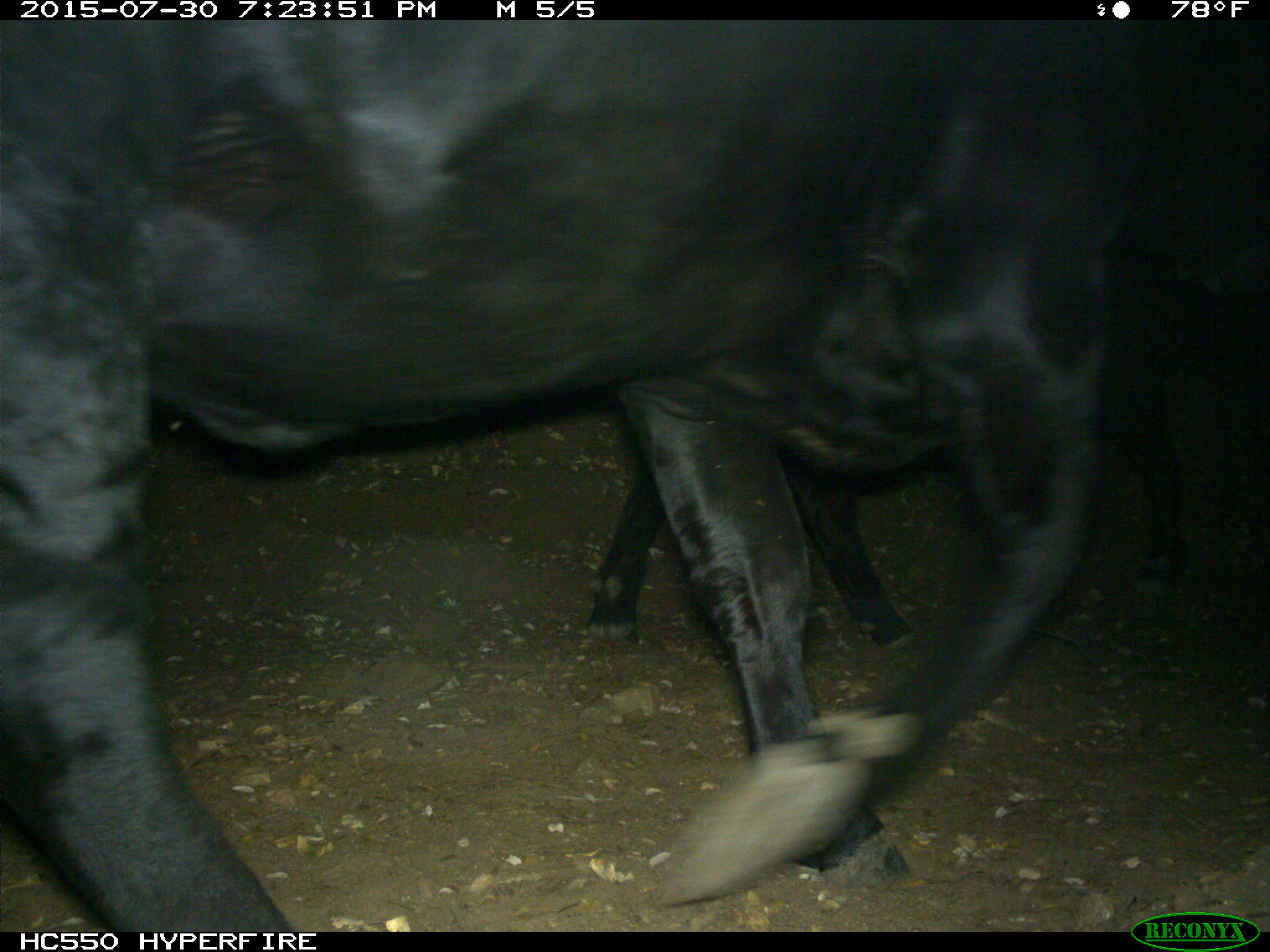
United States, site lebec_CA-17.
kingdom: Animalia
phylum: Chordata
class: Mammalia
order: Artiodactyla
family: Bovidae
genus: Bos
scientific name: Bos taurus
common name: domestic cow